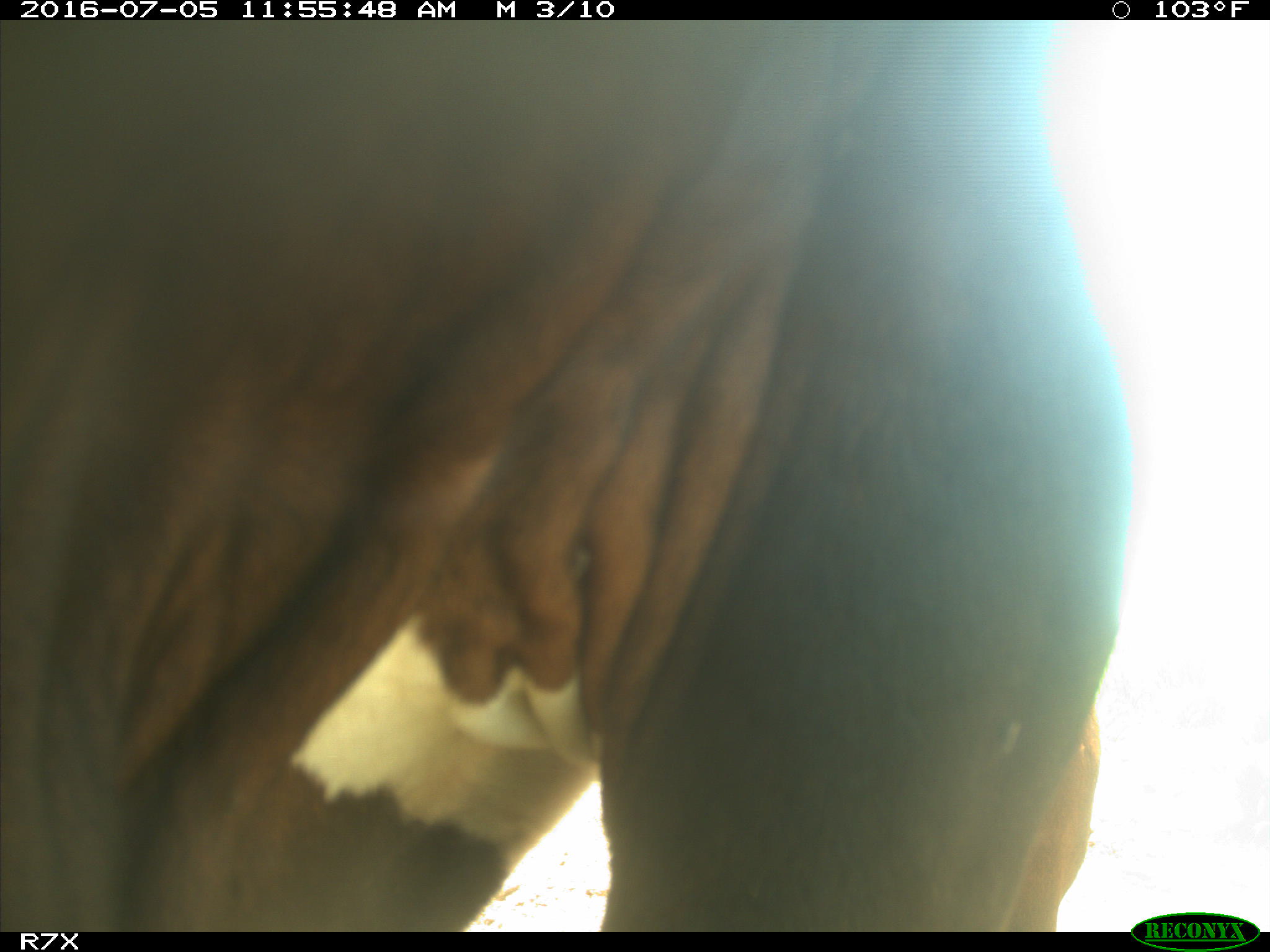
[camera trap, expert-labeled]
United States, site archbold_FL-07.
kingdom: Animalia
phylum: Chordata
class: Mammalia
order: Artiodactyla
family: Bovidae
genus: Bos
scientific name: Bos taurus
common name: domestic cow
Bos taurus (domestic cow).